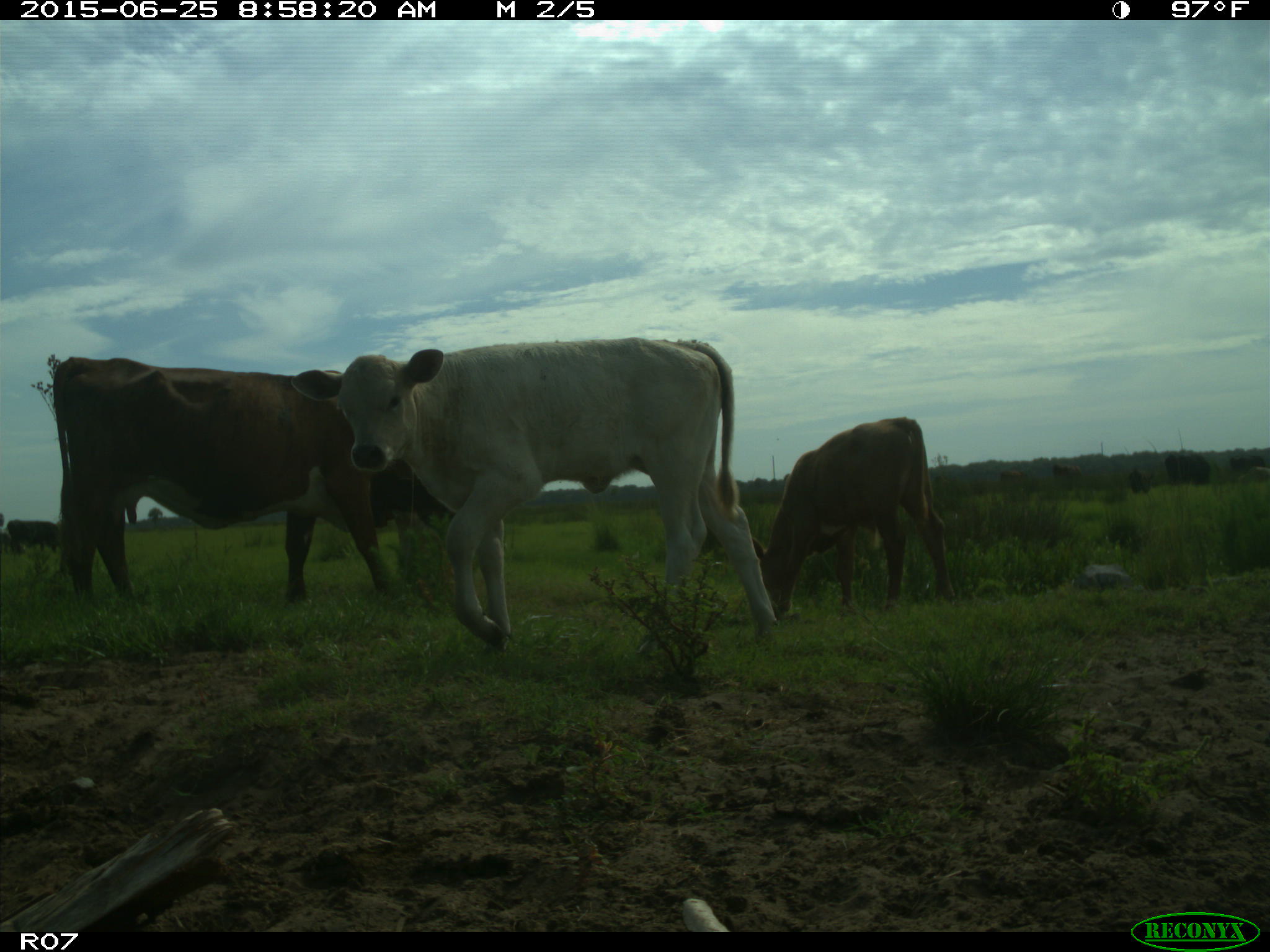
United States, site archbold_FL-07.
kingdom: Animalia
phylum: Chordata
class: Mammalia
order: Artiodactyla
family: Bovidae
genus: Bos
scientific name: Bos taurus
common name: domestic cow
Bos taurus (domestic cow).